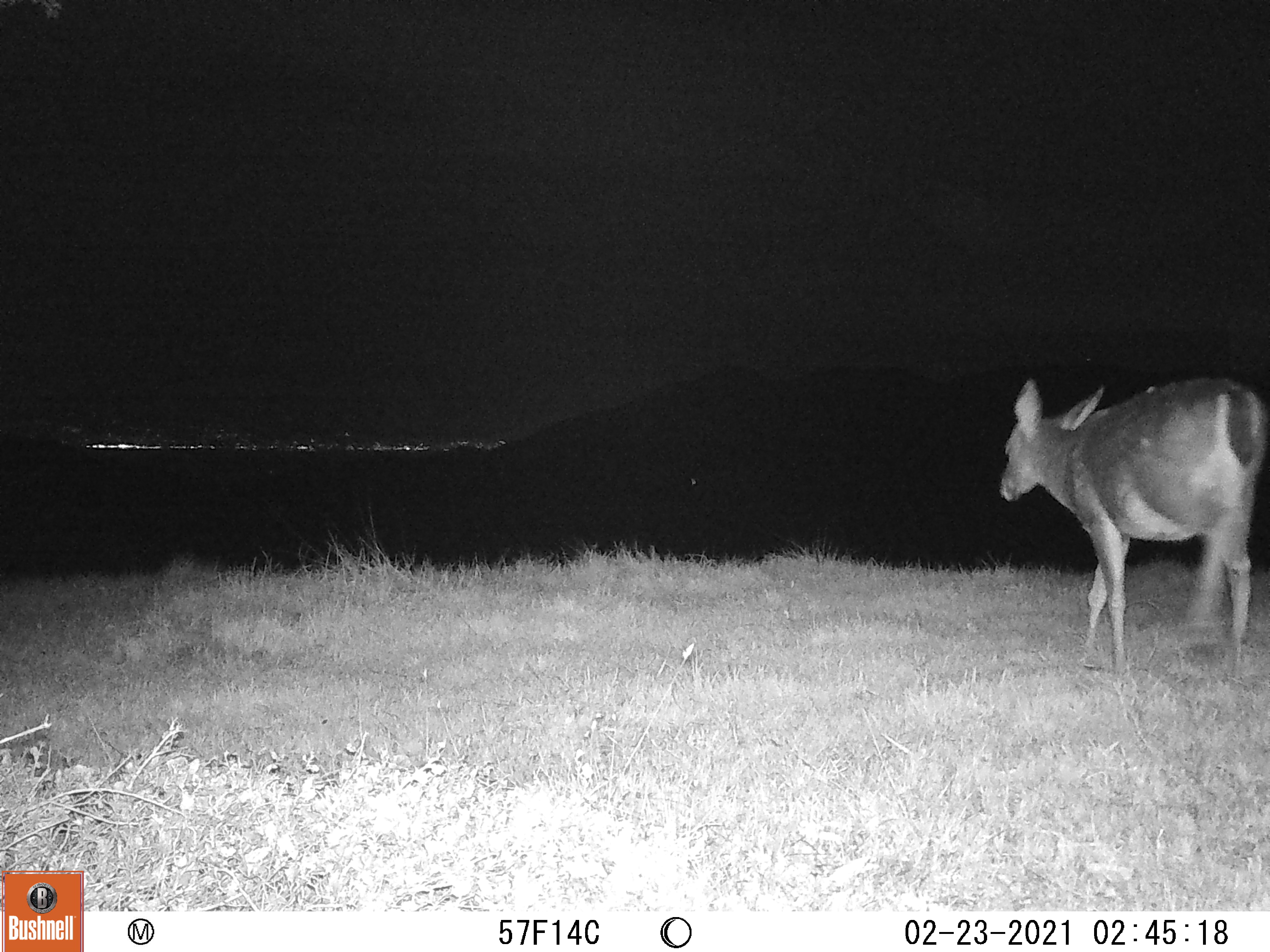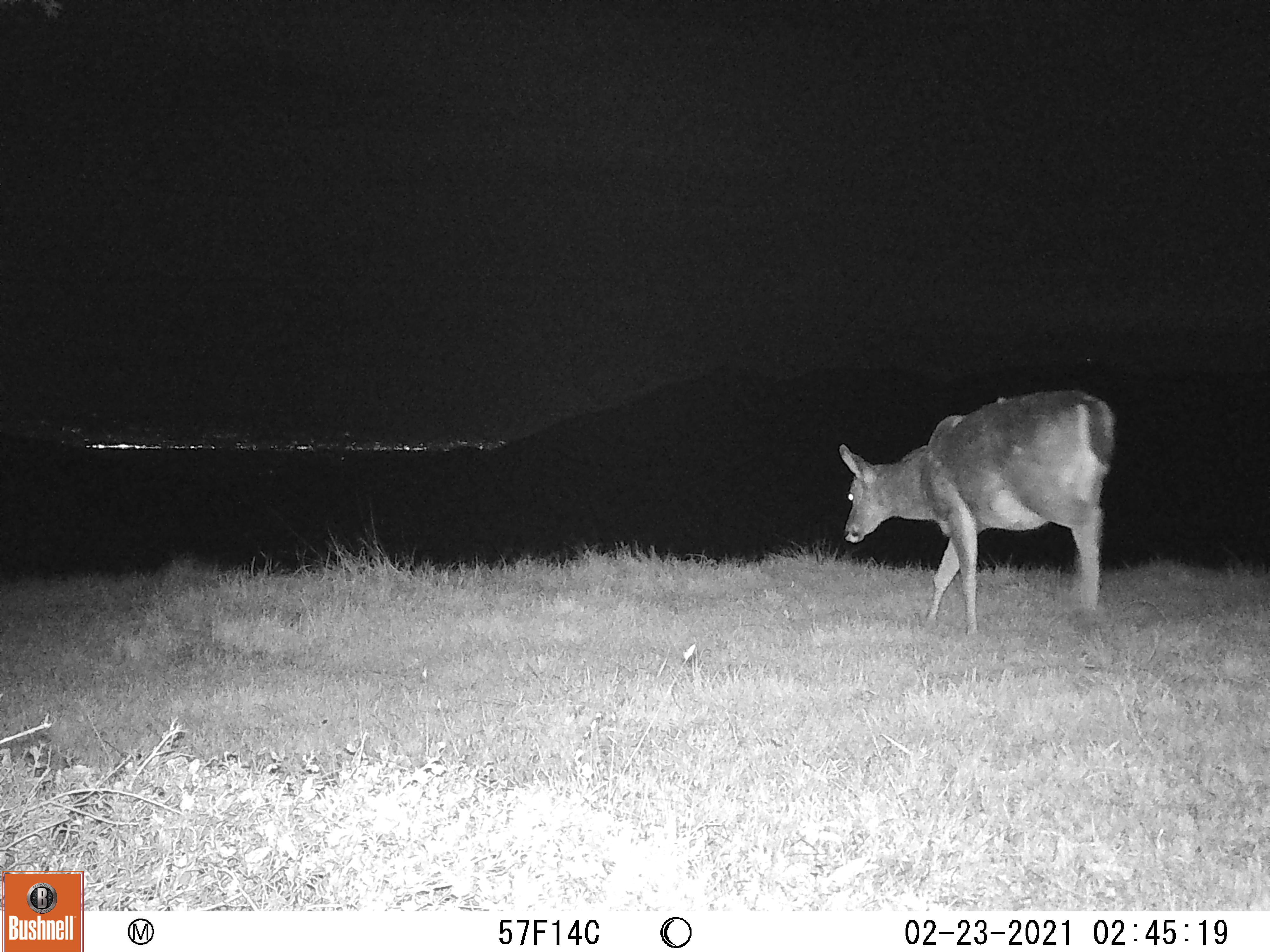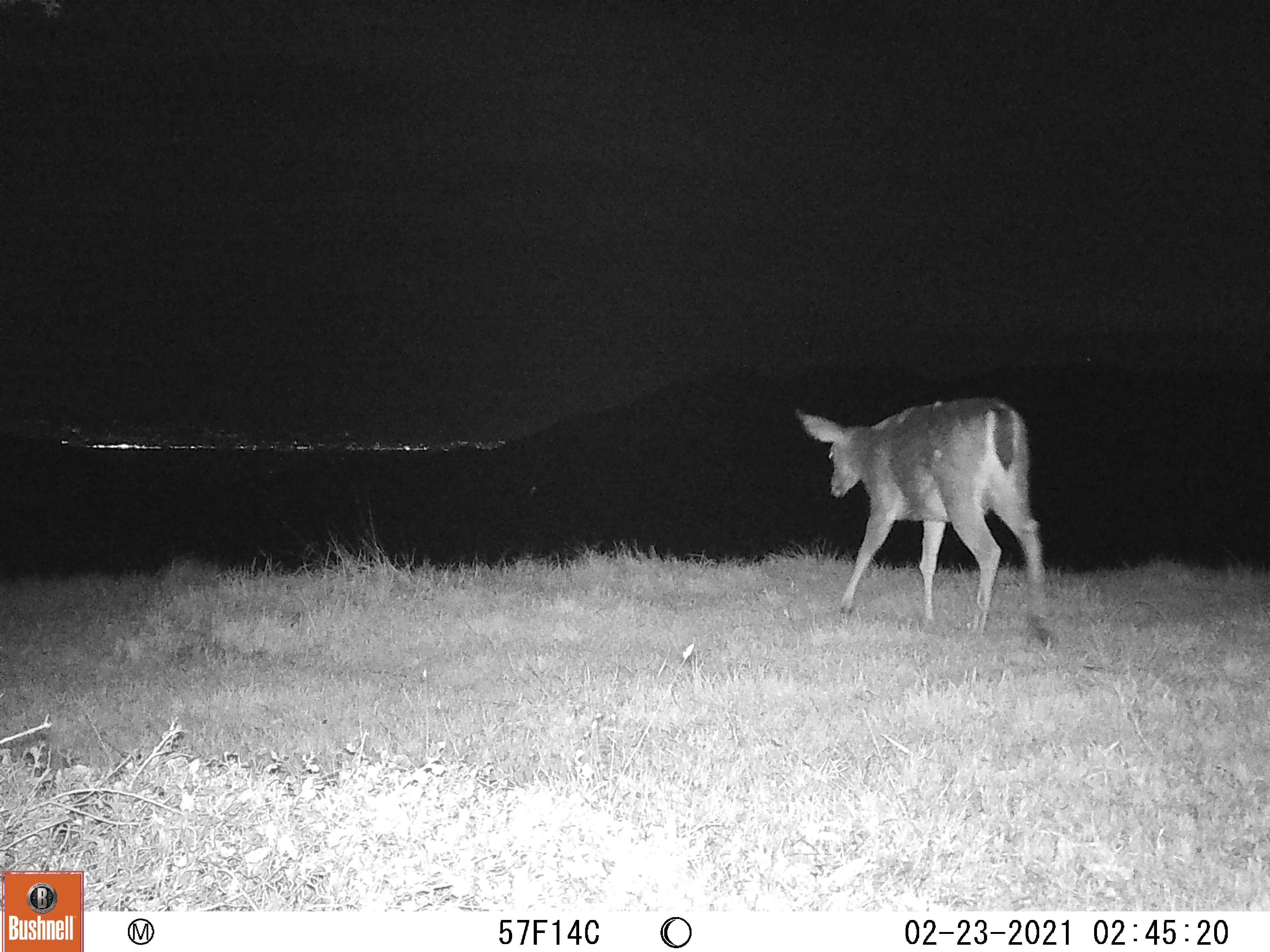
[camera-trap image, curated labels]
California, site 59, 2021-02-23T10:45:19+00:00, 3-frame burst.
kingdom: Animalia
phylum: Chordata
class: Mammalia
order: Artiodactyla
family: Cervidae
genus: Odocoileus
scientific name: Odocoileus hemionus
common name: mule deer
Mule deer (Odocoileus hemionus).